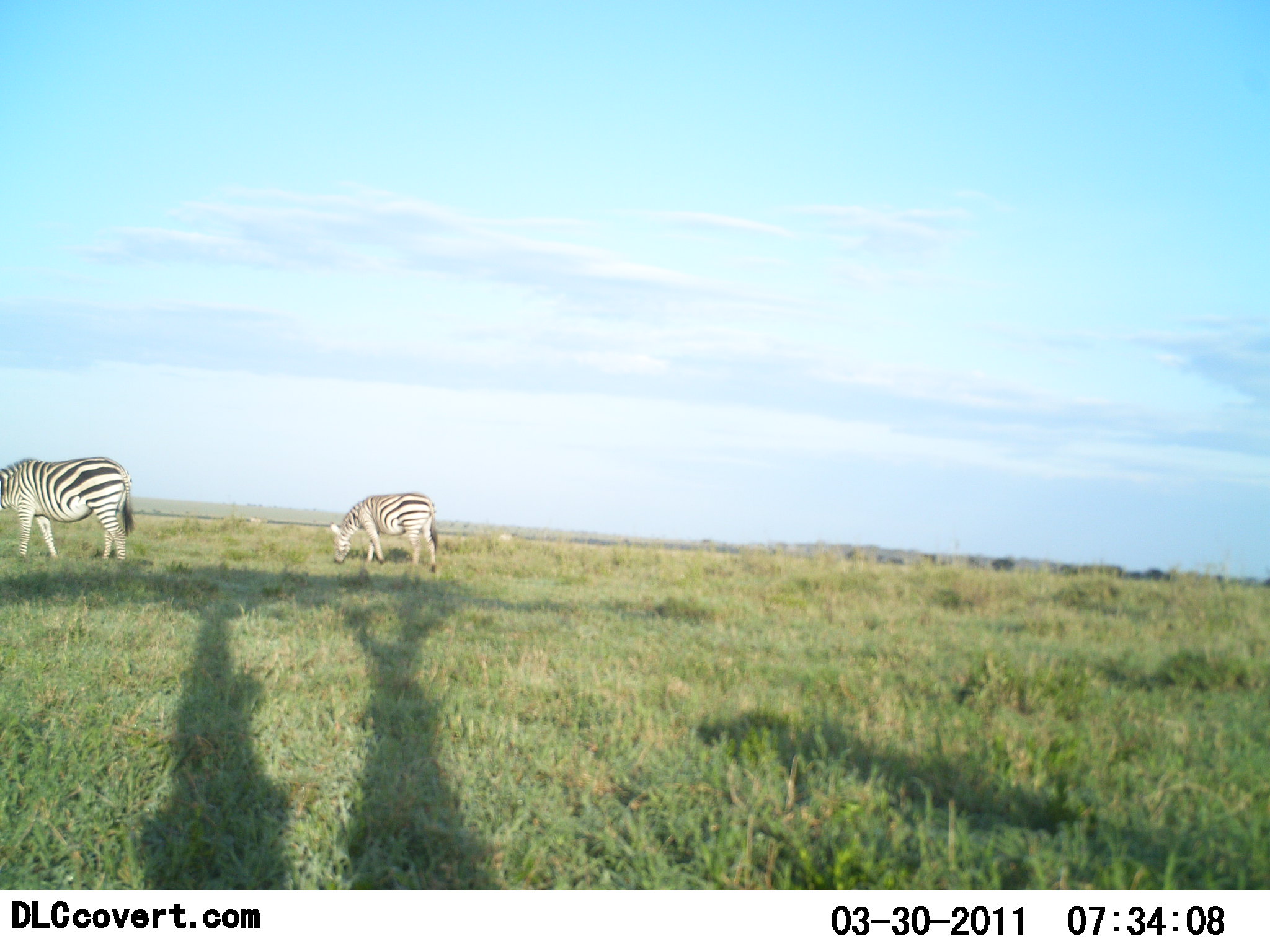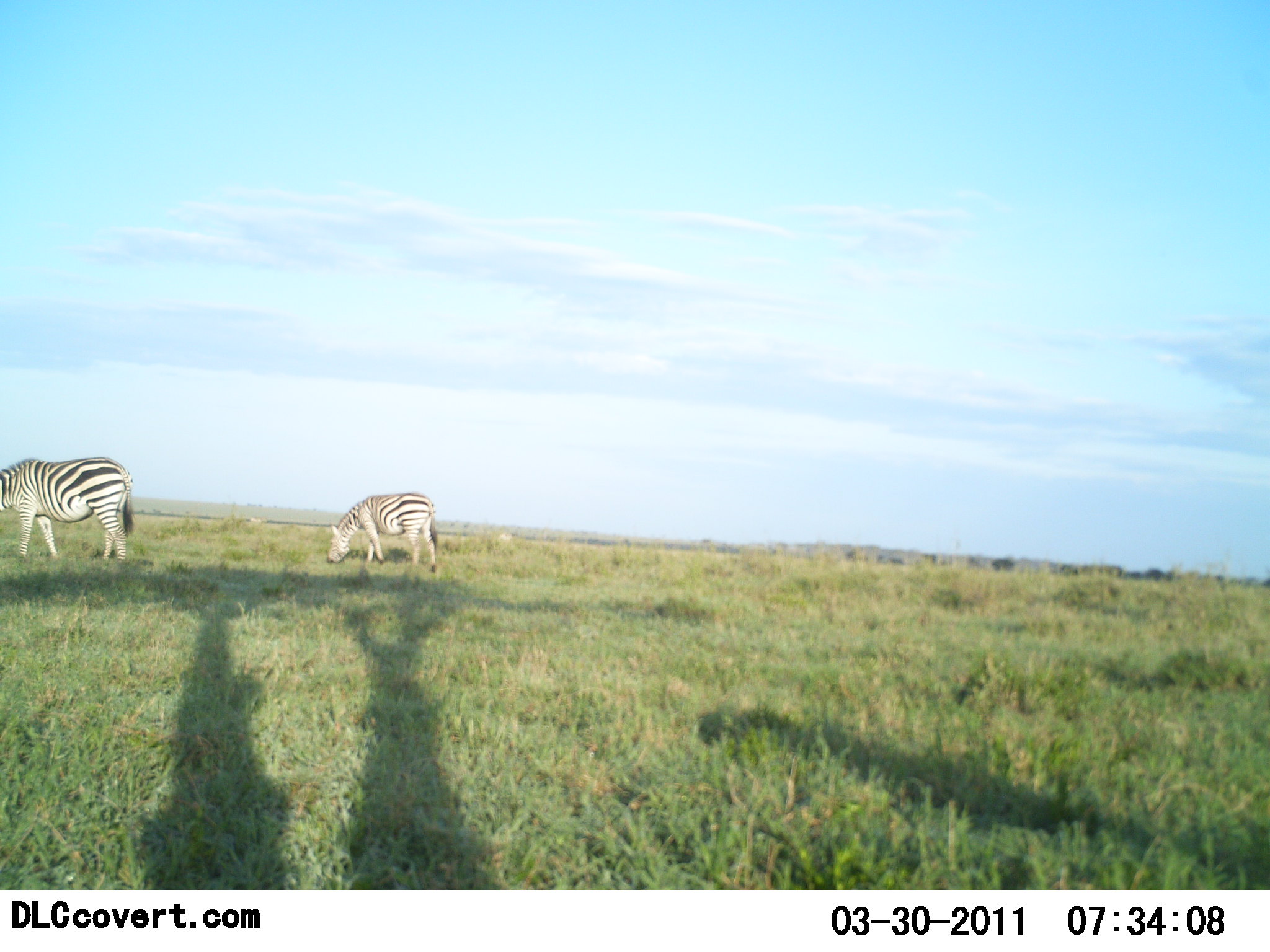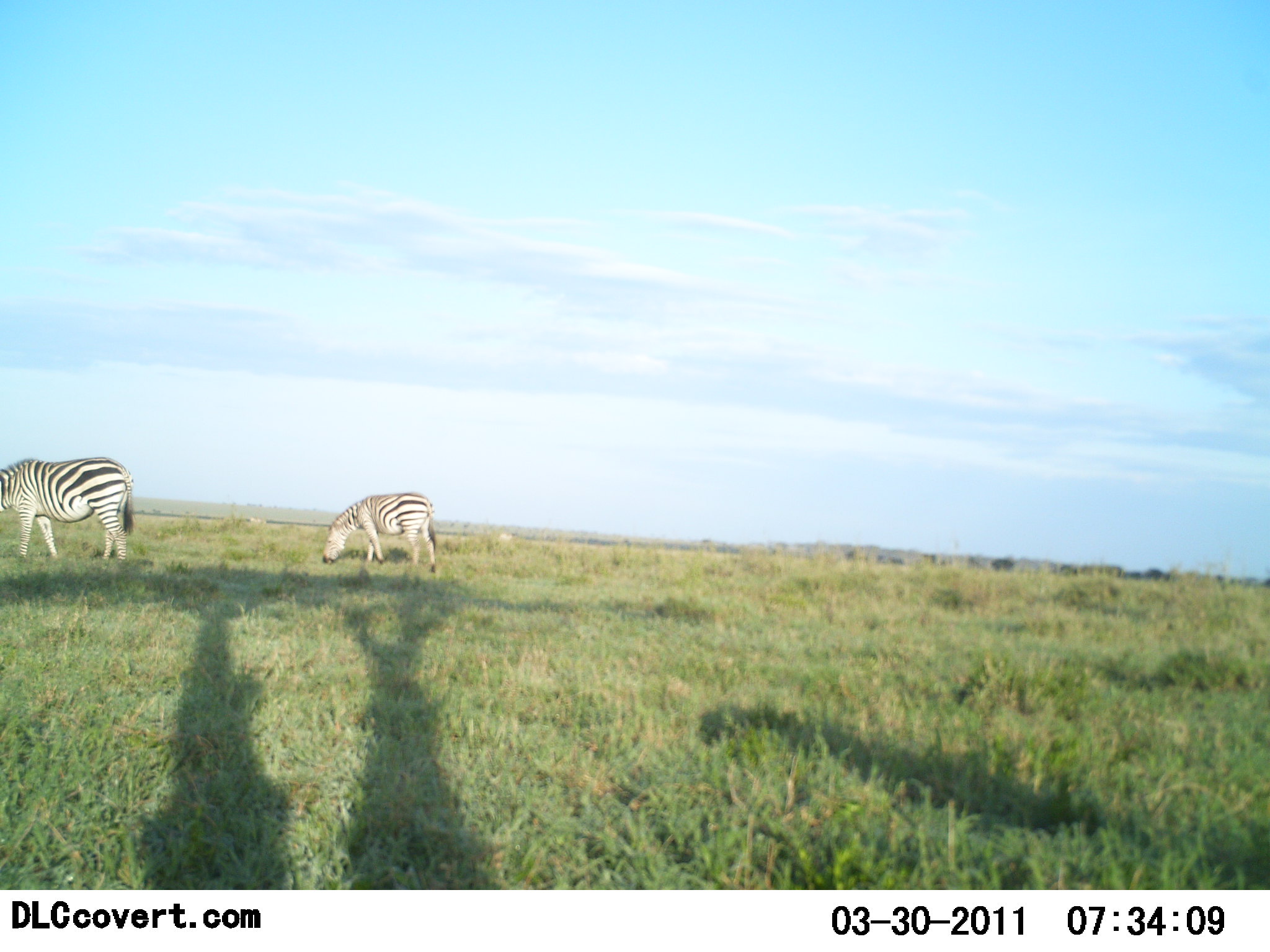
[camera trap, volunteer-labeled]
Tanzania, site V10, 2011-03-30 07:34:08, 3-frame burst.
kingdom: Animalia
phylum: Chordata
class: Mammalia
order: Perissodactyla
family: Equidae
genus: Equus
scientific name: Equus quagga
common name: plains zebra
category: zebra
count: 2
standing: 30%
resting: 0%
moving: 0%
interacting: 0%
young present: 0%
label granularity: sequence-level